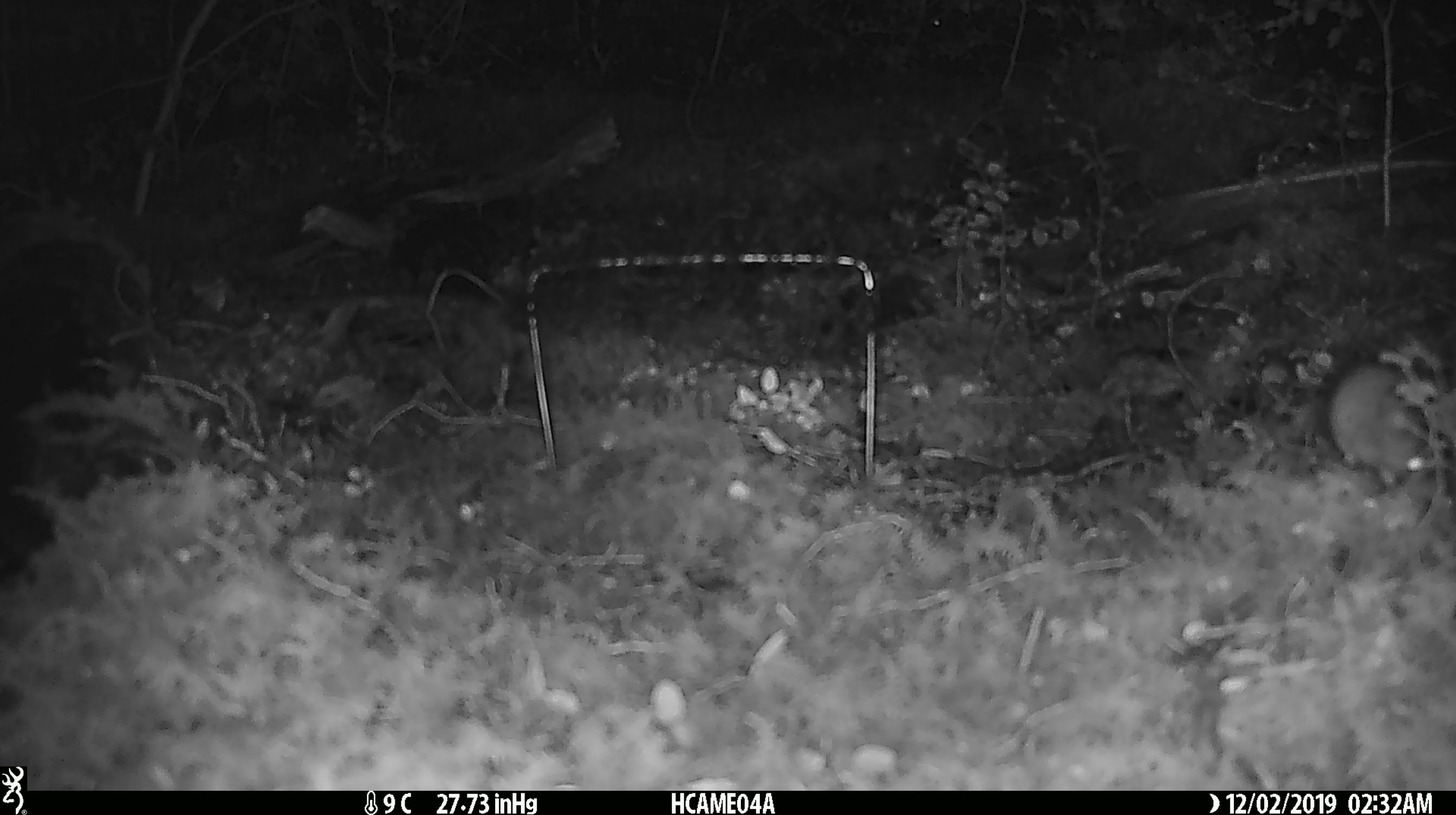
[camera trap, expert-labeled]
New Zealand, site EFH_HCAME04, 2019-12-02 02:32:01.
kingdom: Animalia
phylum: Chordata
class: Mammalia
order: Rodentia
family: Muridae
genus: Mus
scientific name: Mus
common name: mouse